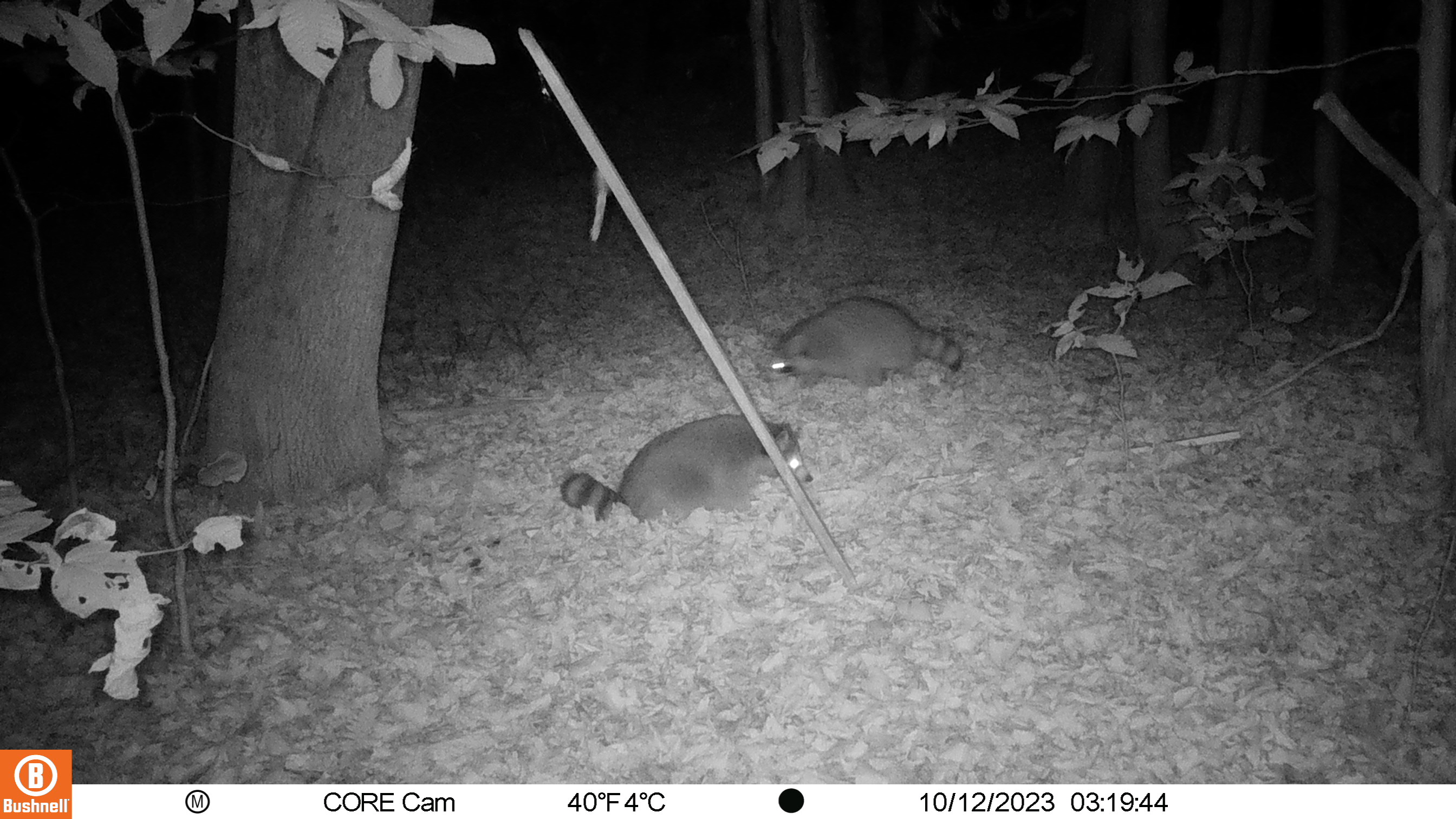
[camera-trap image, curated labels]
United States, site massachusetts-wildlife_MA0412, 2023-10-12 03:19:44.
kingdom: Animalia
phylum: Chordata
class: Mammalia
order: Carnivora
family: Procyonidae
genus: Procyon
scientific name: Procyon lotor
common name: raccoon